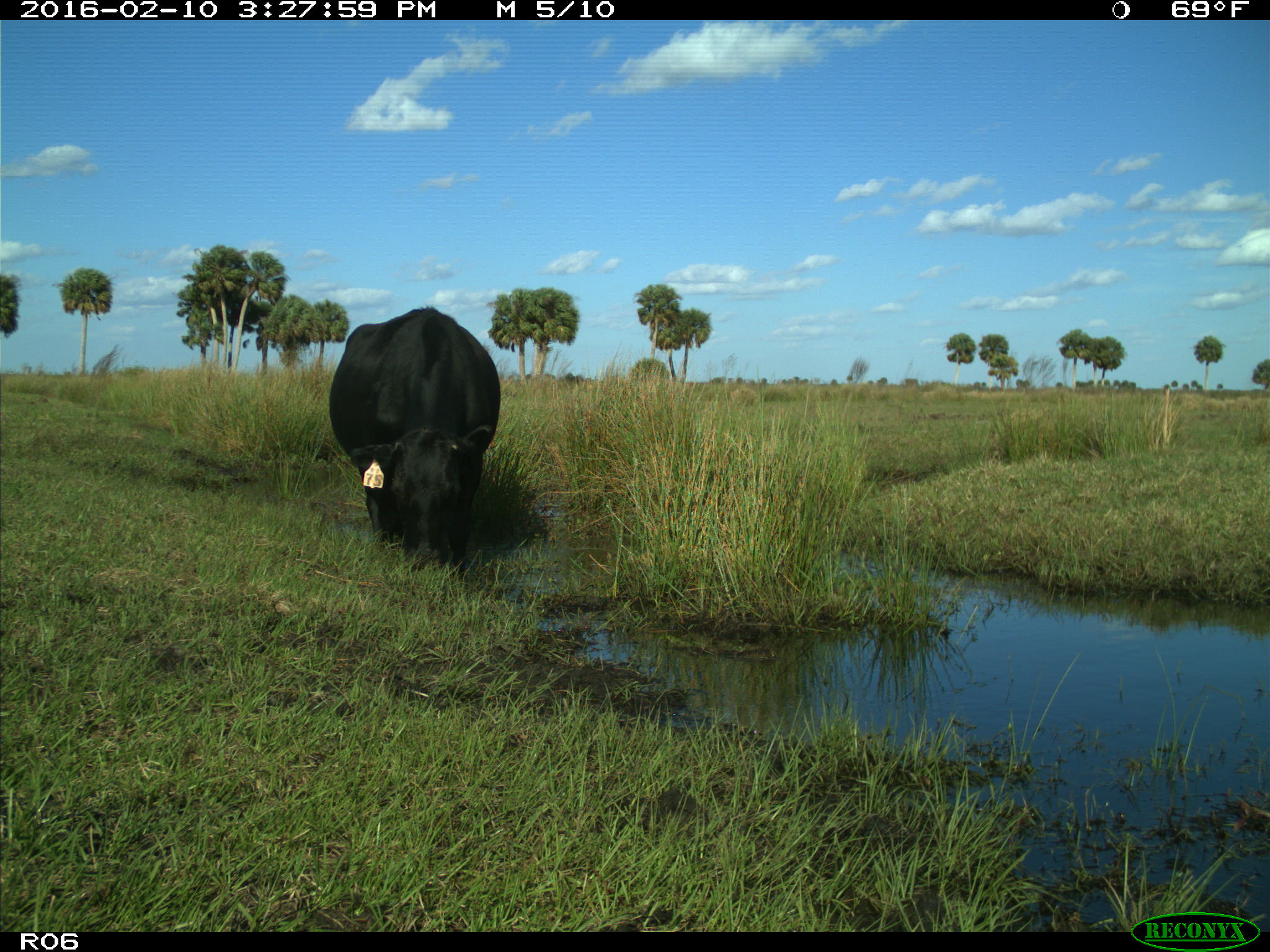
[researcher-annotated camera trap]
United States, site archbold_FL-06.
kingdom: Animalia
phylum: Chordata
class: Mammalia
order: Artiodactyla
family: Bovidae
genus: Bos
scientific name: Bos taurus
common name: domestic cow